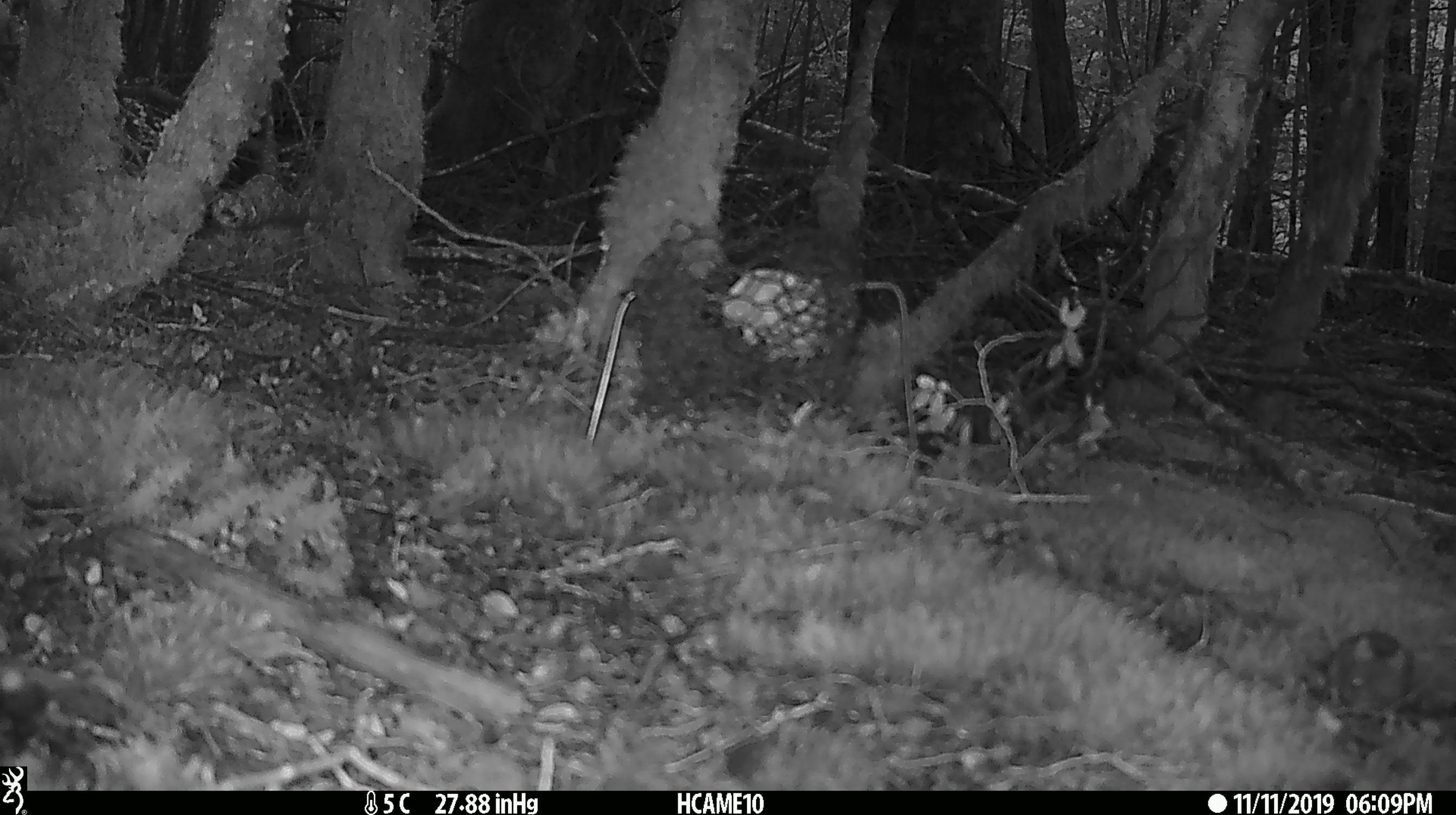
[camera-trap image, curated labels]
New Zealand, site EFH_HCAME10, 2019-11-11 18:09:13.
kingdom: Animalia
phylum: Chordata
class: Mammalia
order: Rodentia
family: Muridae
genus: Mus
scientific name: Mus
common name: mouse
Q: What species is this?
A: Mouse (Mus).